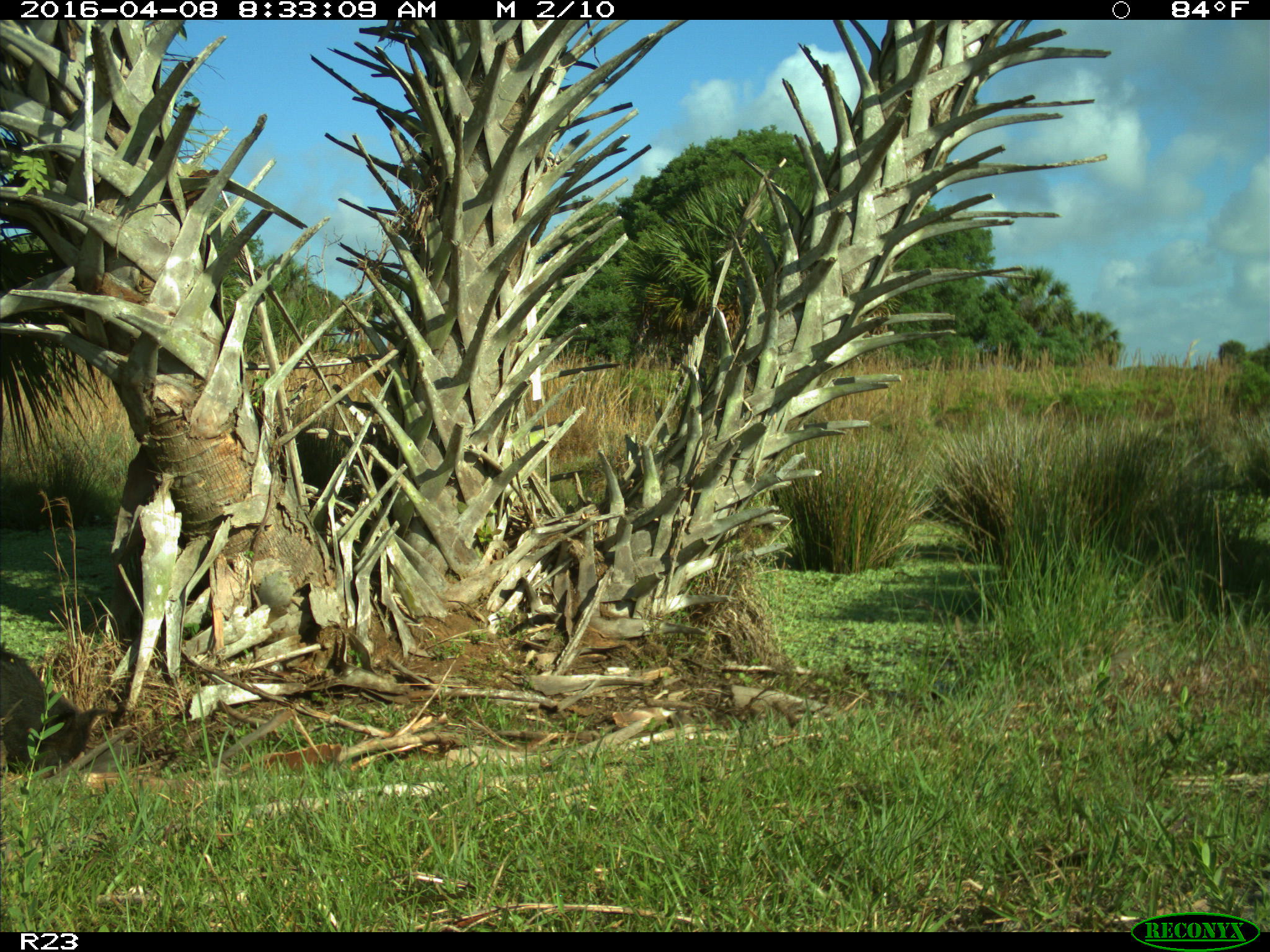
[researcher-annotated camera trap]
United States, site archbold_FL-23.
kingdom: Animalia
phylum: Chordata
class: Mammalia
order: Artiodactyla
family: Suidae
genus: Sus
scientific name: Sus scrofa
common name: wild boar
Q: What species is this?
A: Sus scrofa (wild boar).